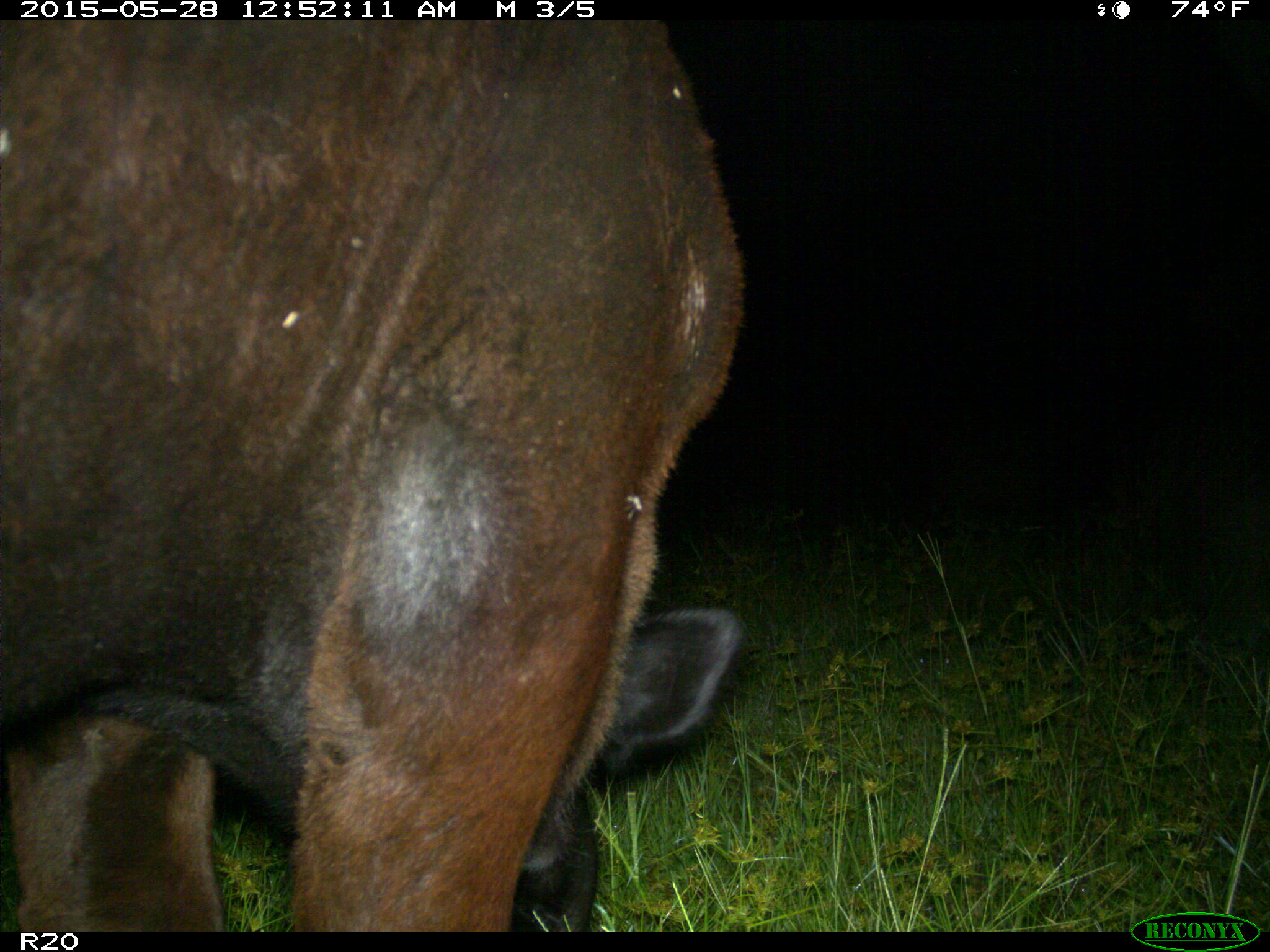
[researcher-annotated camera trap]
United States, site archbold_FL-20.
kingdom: Animalia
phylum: Chordata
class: Mammalia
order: Artiodactyla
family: Bovidae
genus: Bos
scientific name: Bos taurus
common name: domestic cow